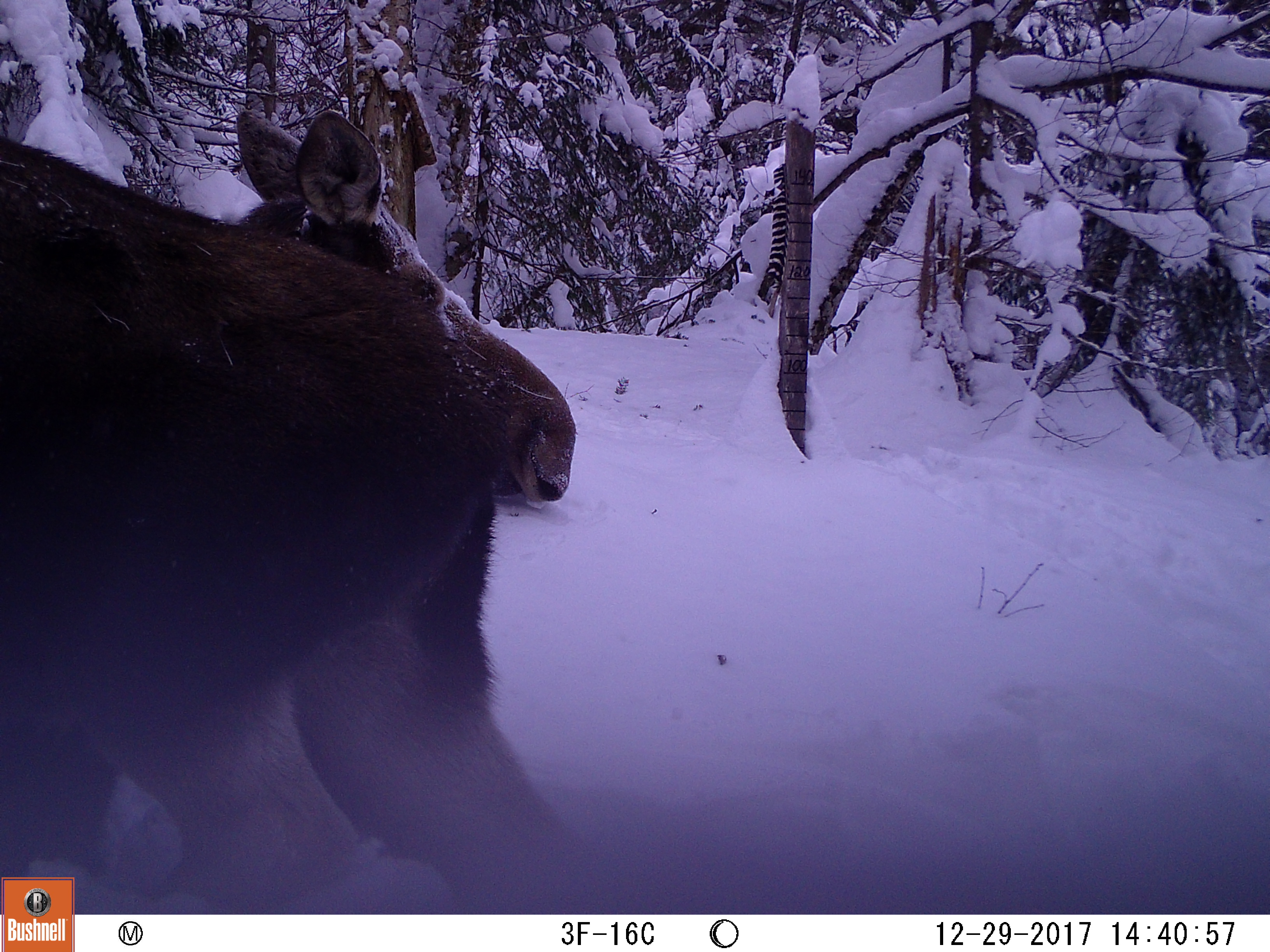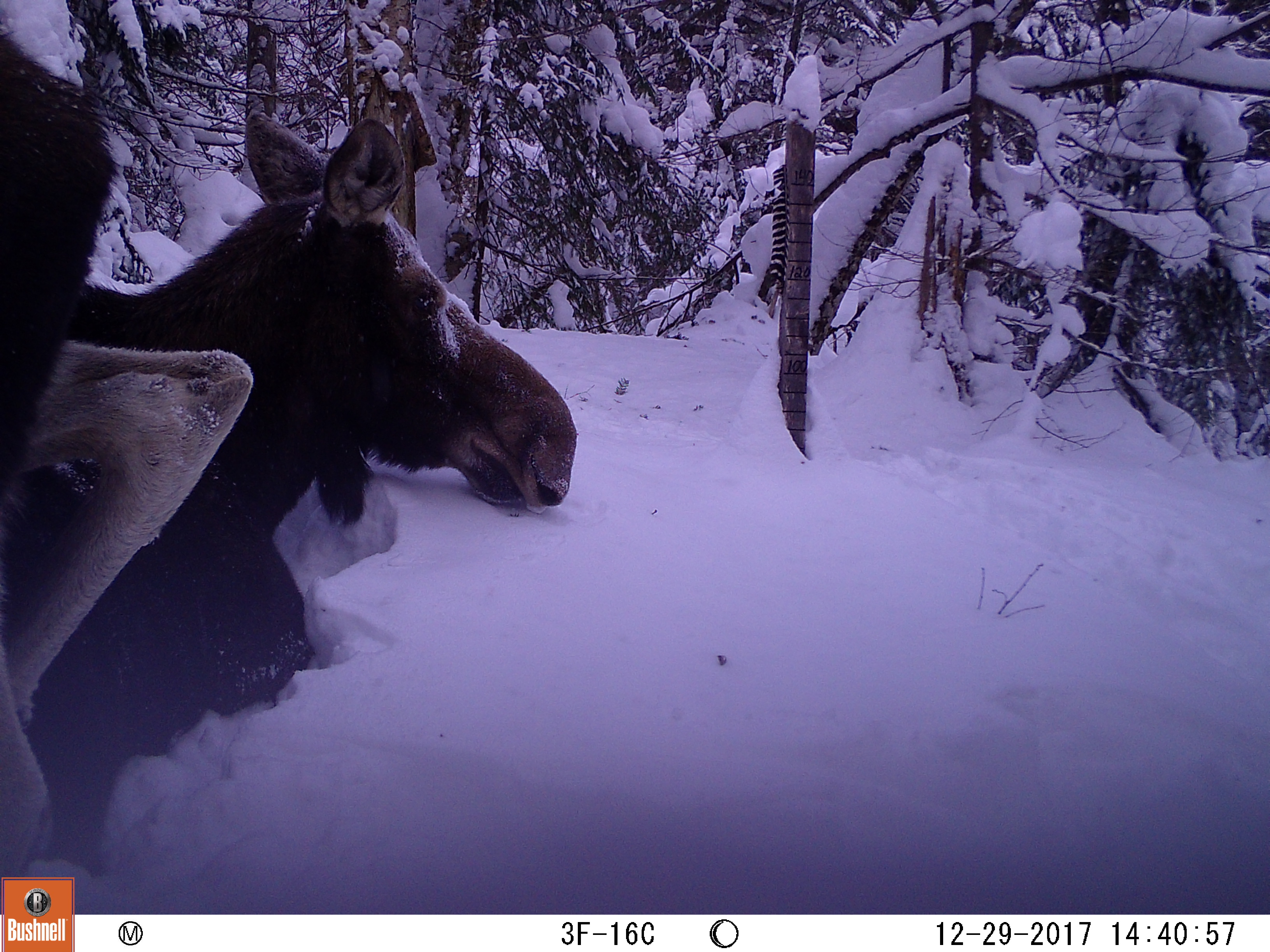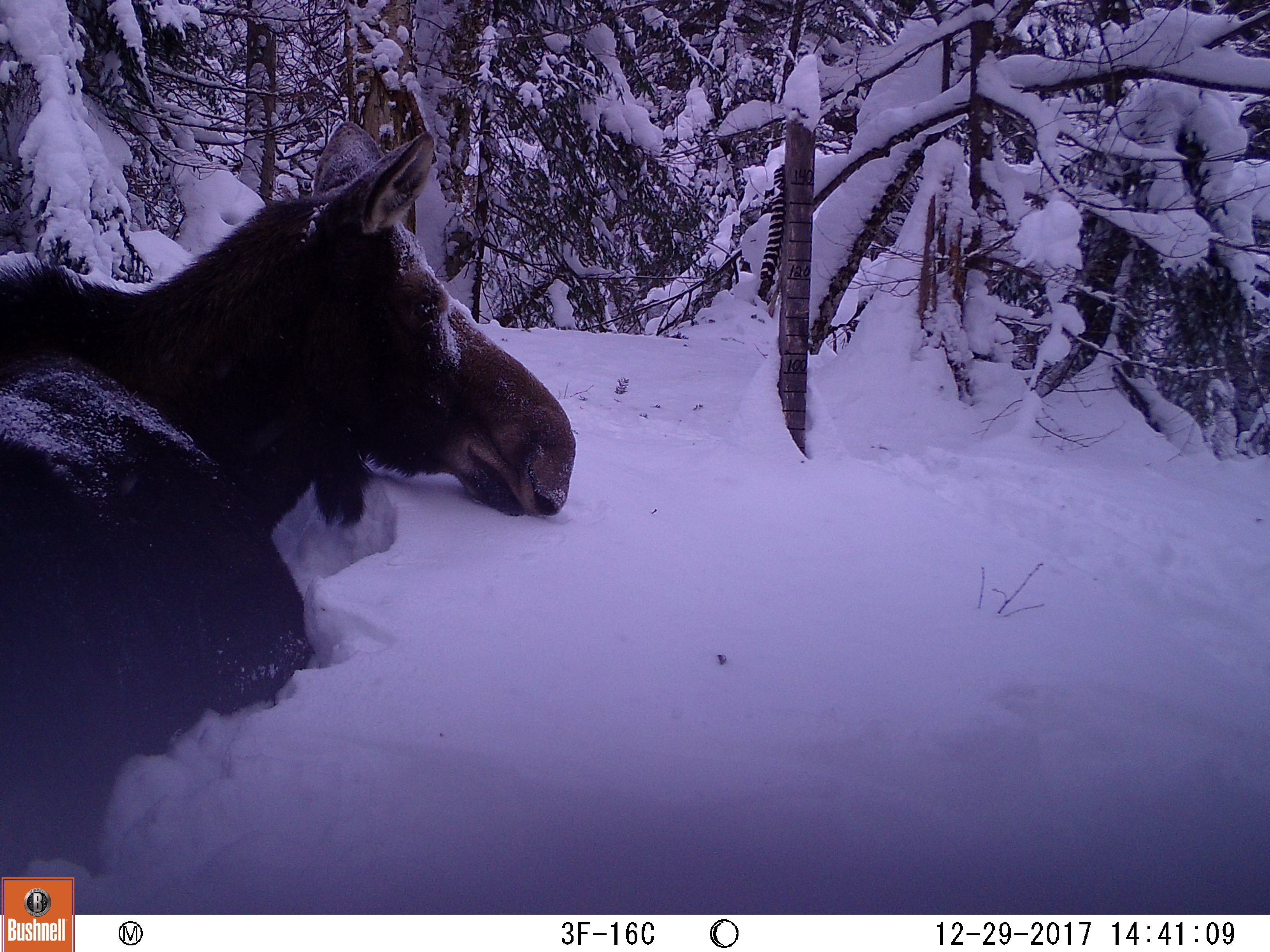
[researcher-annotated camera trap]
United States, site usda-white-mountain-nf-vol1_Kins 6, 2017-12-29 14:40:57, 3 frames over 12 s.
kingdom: Animalia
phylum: Chordata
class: Mammalia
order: Artiodactyla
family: Cervidae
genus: Alces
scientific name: Alces alces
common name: moose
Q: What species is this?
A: Moose (Alces alces).